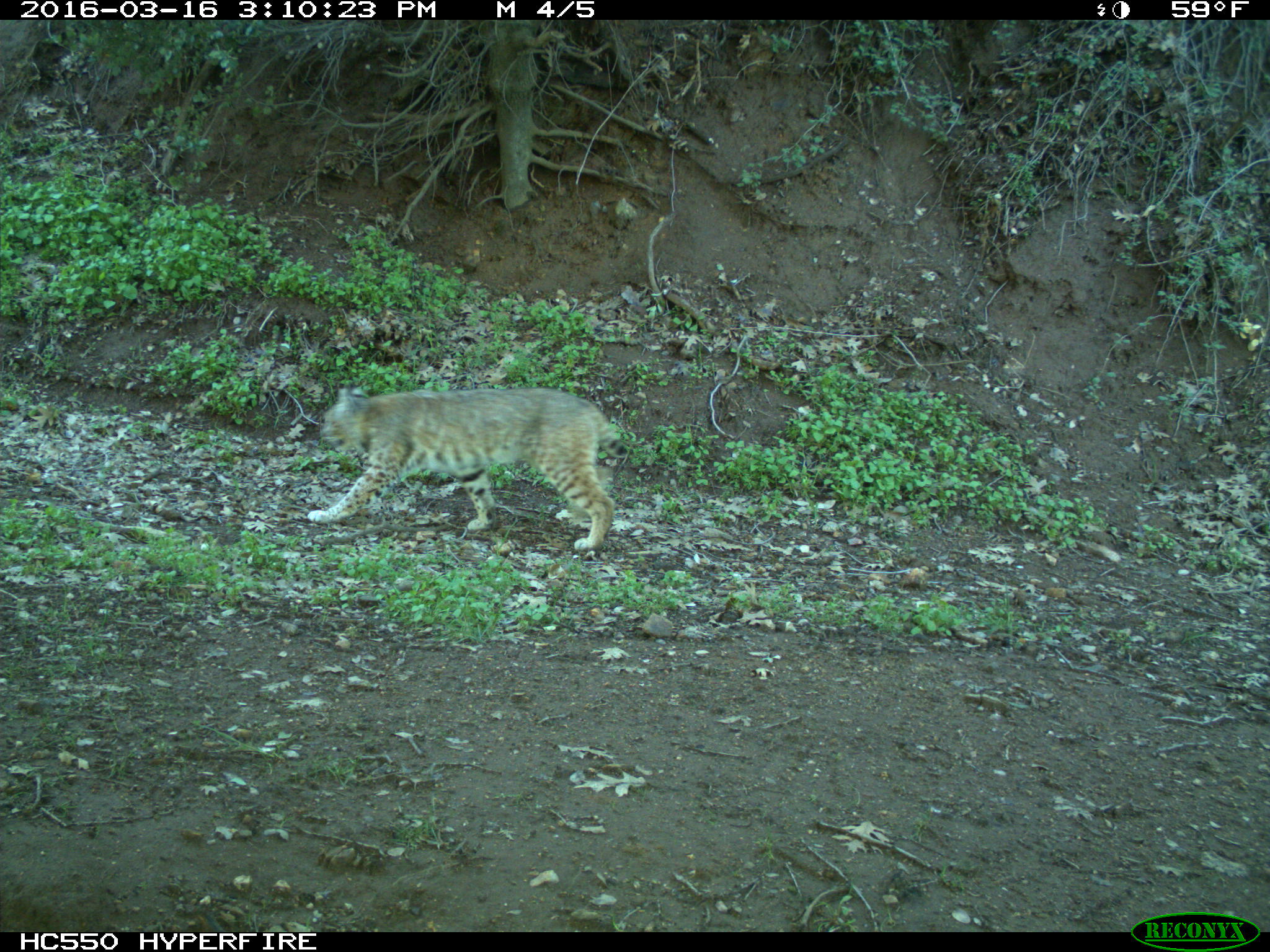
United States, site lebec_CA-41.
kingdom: Animalia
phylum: Chordata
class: Mammalia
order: Carnivora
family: Felidae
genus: Lynx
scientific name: Lynx rufus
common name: bobcat